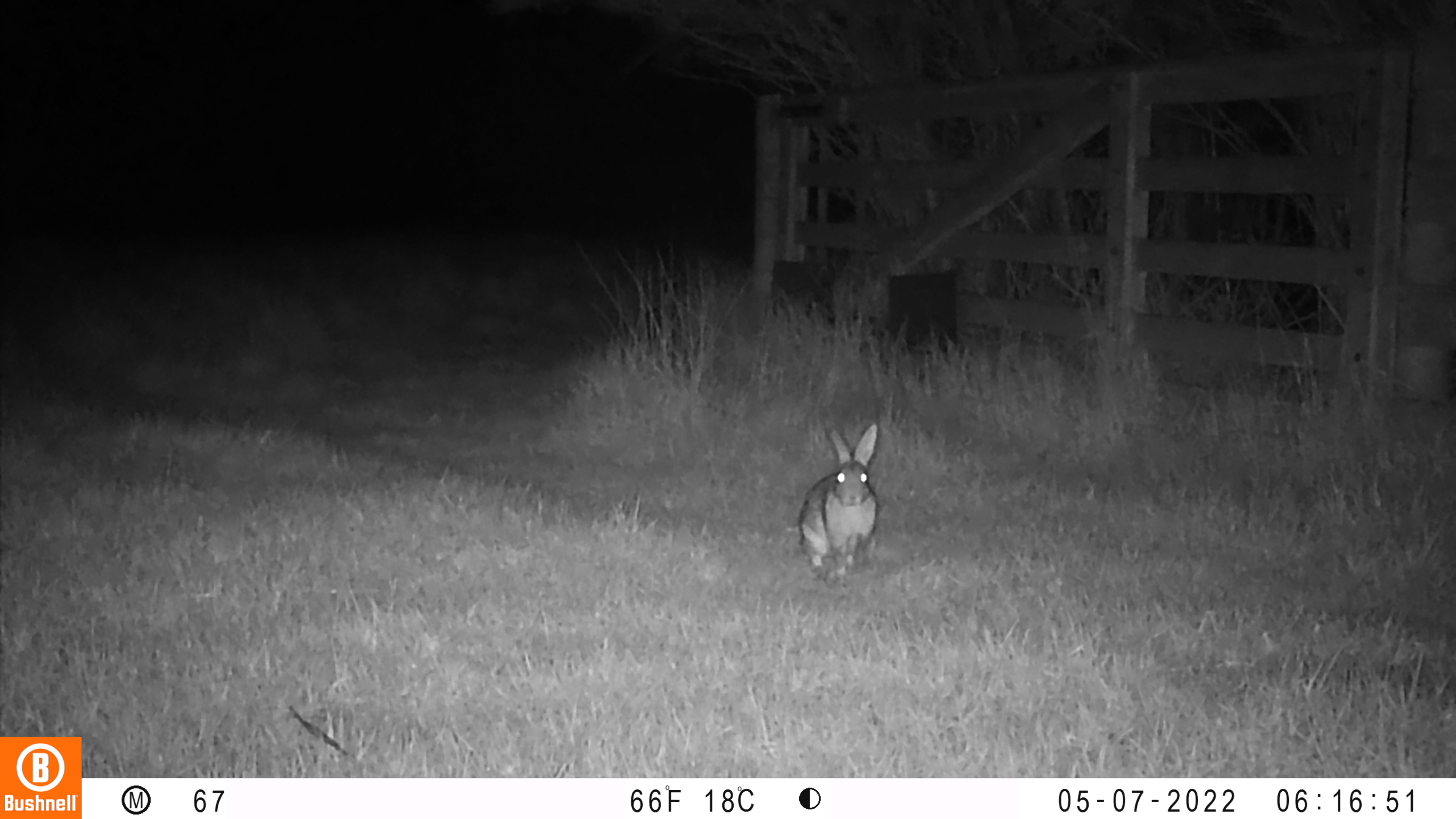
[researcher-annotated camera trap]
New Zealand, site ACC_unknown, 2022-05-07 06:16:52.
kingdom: Animalia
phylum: Chordata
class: Mammalia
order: Lagomorpha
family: Leporidae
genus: Oryctolagus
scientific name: Oryctolagus cuniculus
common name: european rabbit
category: rabbit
Rabbit (european rabbit) (Oryctolagus cuniculus).